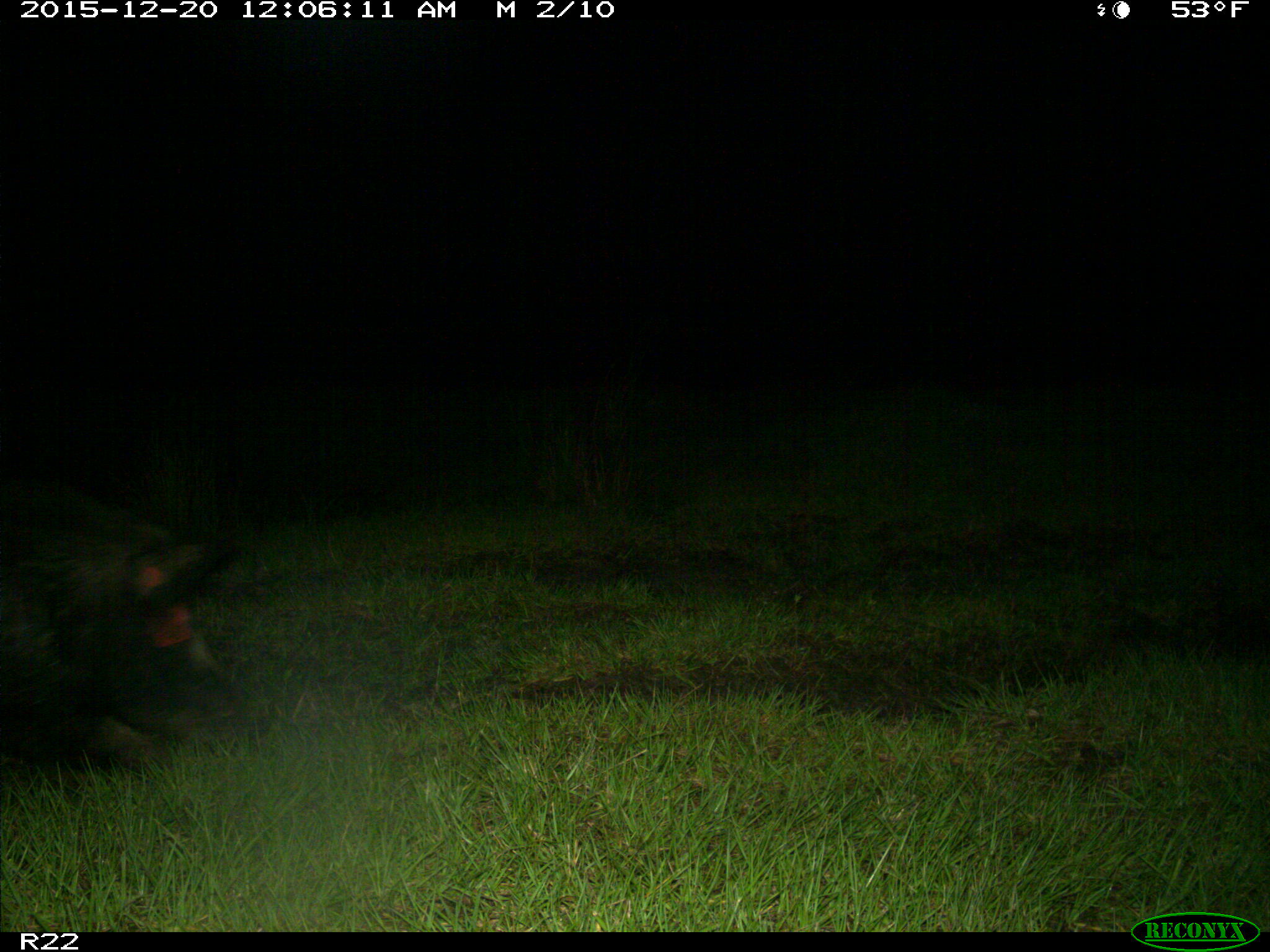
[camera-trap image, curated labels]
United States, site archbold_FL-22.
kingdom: Animalia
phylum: Chordata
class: Mammalia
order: Artiodactyla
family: Suidae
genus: Sus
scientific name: Sus scrofa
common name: wild boar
Sus scrofa (wild boar).